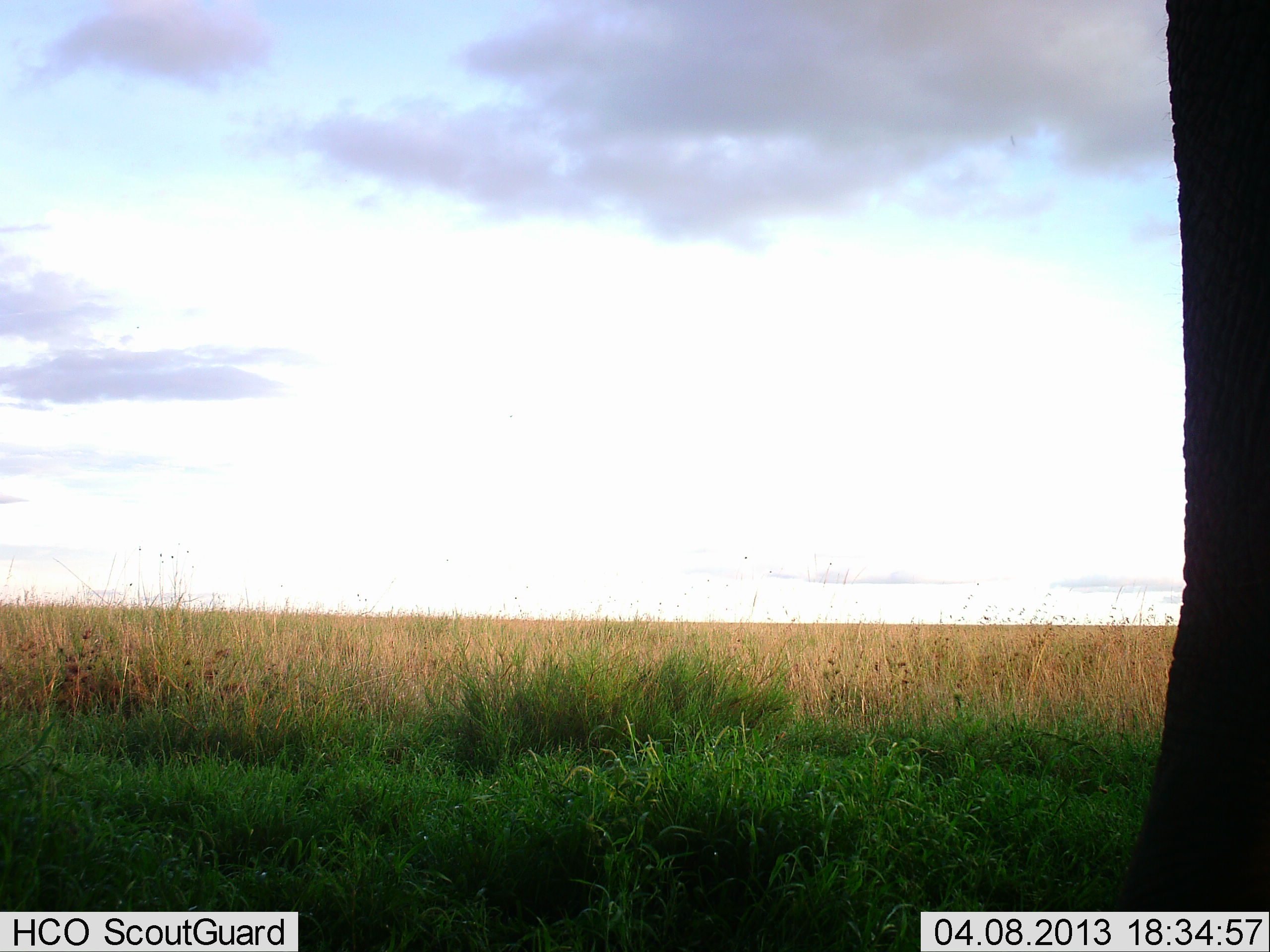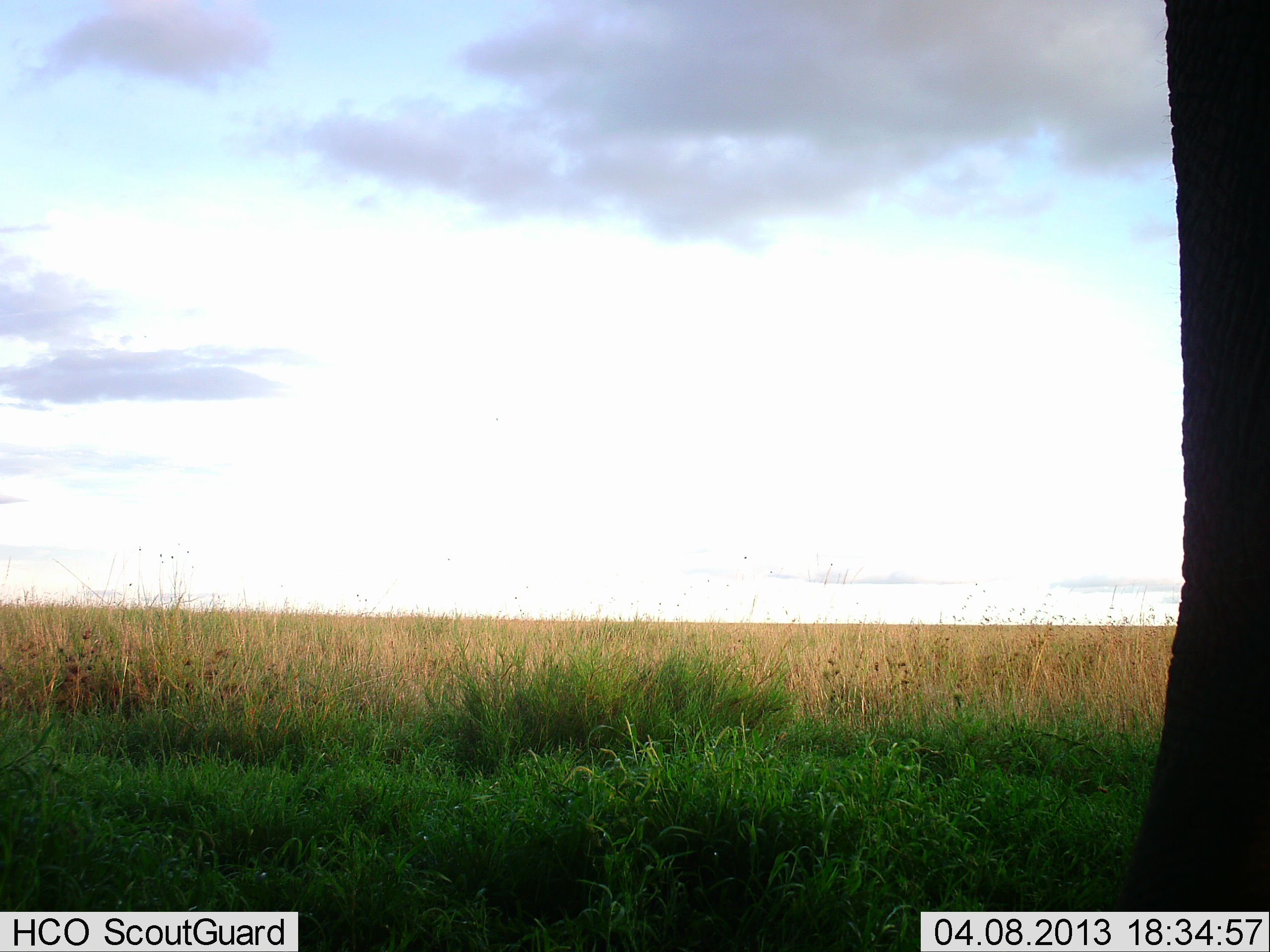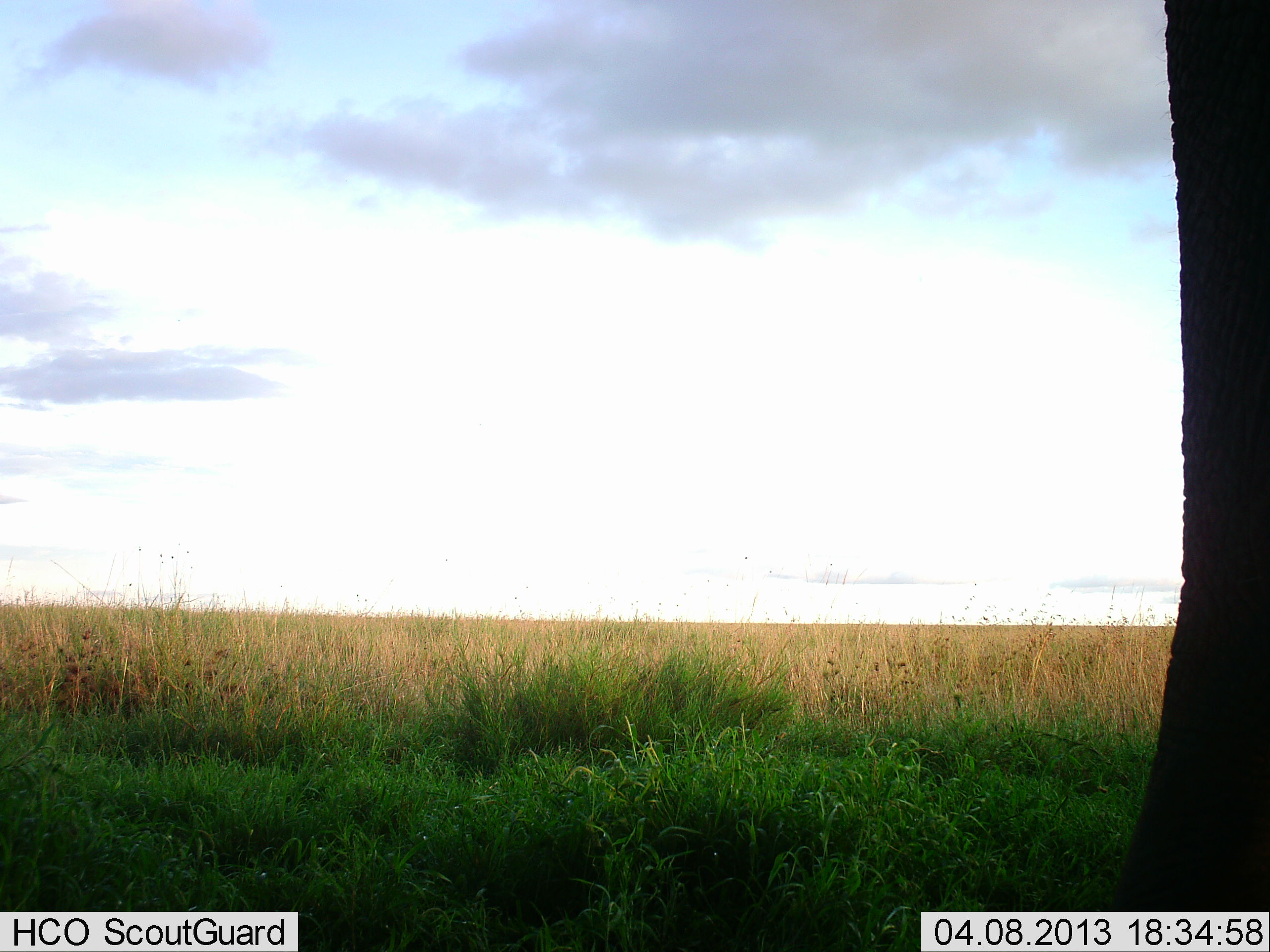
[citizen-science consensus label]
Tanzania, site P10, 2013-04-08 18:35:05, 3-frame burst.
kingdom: Animalia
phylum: Chordata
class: Mammalia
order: Proboscidea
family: Elephantidae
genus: Loxodonta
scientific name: Loxodonta africana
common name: african bush elephant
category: elephant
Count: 1.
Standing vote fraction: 100%.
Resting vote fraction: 0%.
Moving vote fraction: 0%.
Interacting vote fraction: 0%.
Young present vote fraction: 0%.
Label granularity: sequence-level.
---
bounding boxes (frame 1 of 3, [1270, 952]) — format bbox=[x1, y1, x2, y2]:
animal: bbox=[1134, 0, 1270, 914]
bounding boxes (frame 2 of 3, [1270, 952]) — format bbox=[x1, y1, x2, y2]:
animal: bbox=[1141, 0, 1269, 913]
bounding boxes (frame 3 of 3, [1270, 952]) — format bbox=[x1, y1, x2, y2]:
animal: bbox=[1120, 2, 1269, 911]